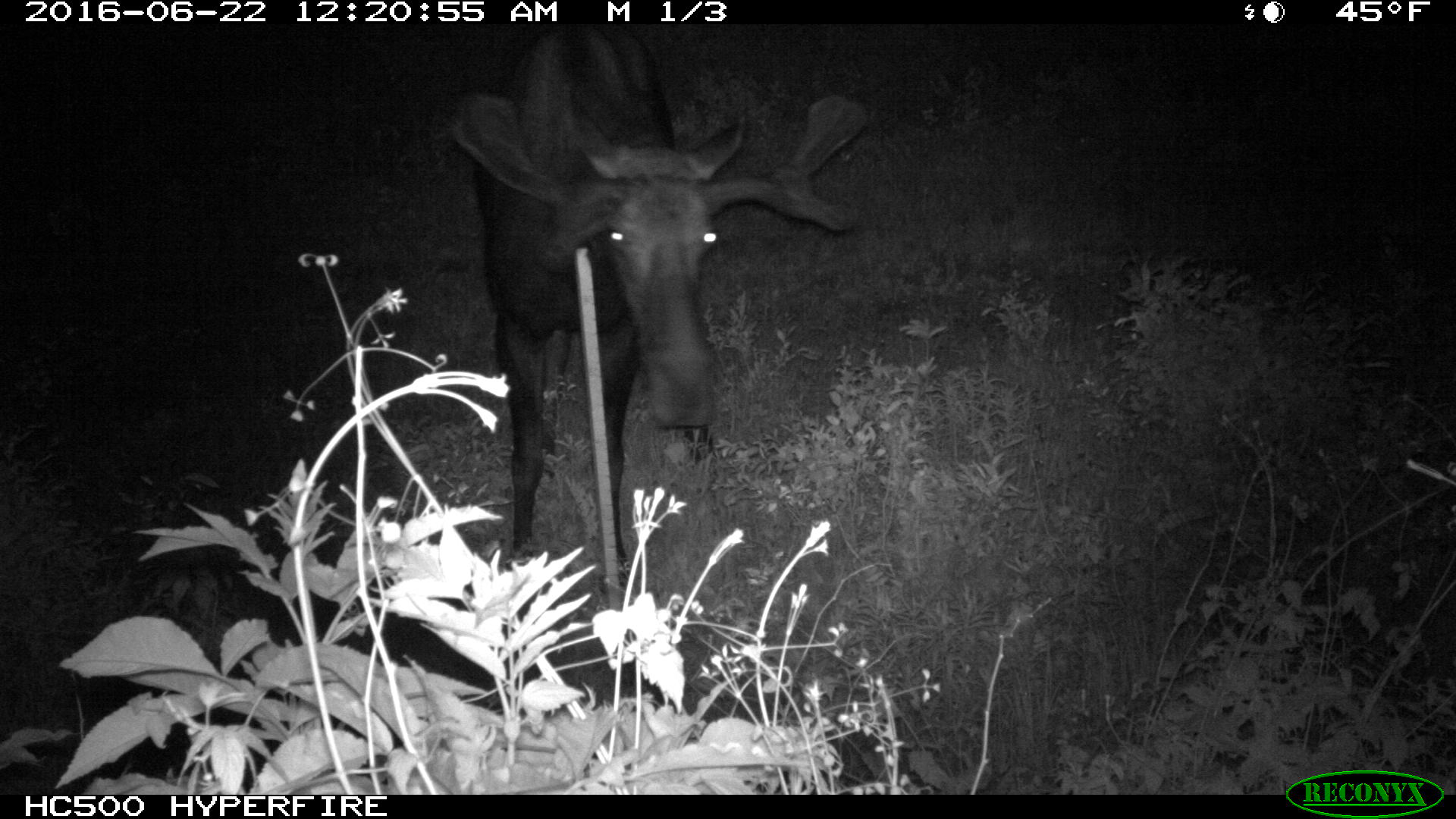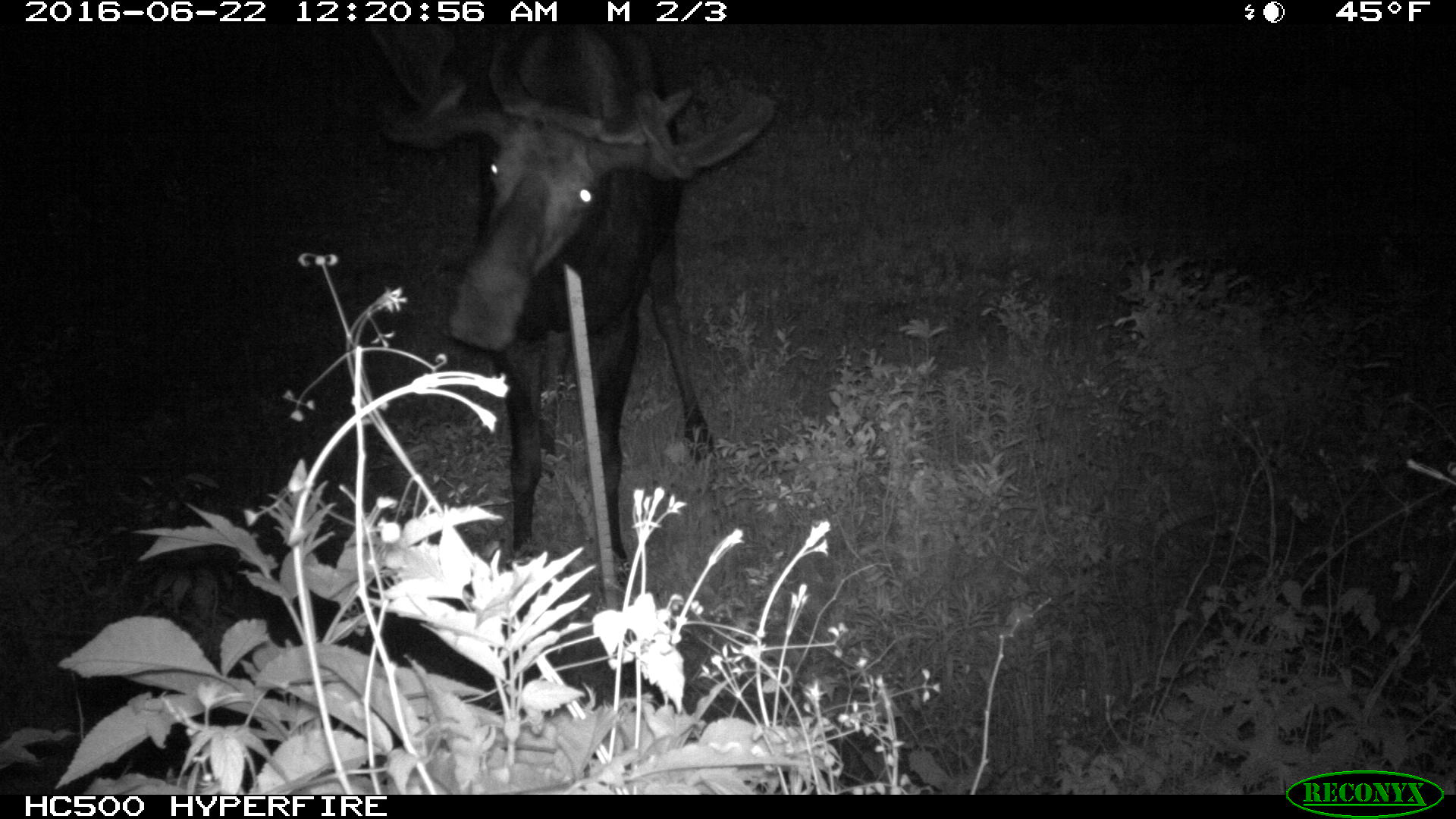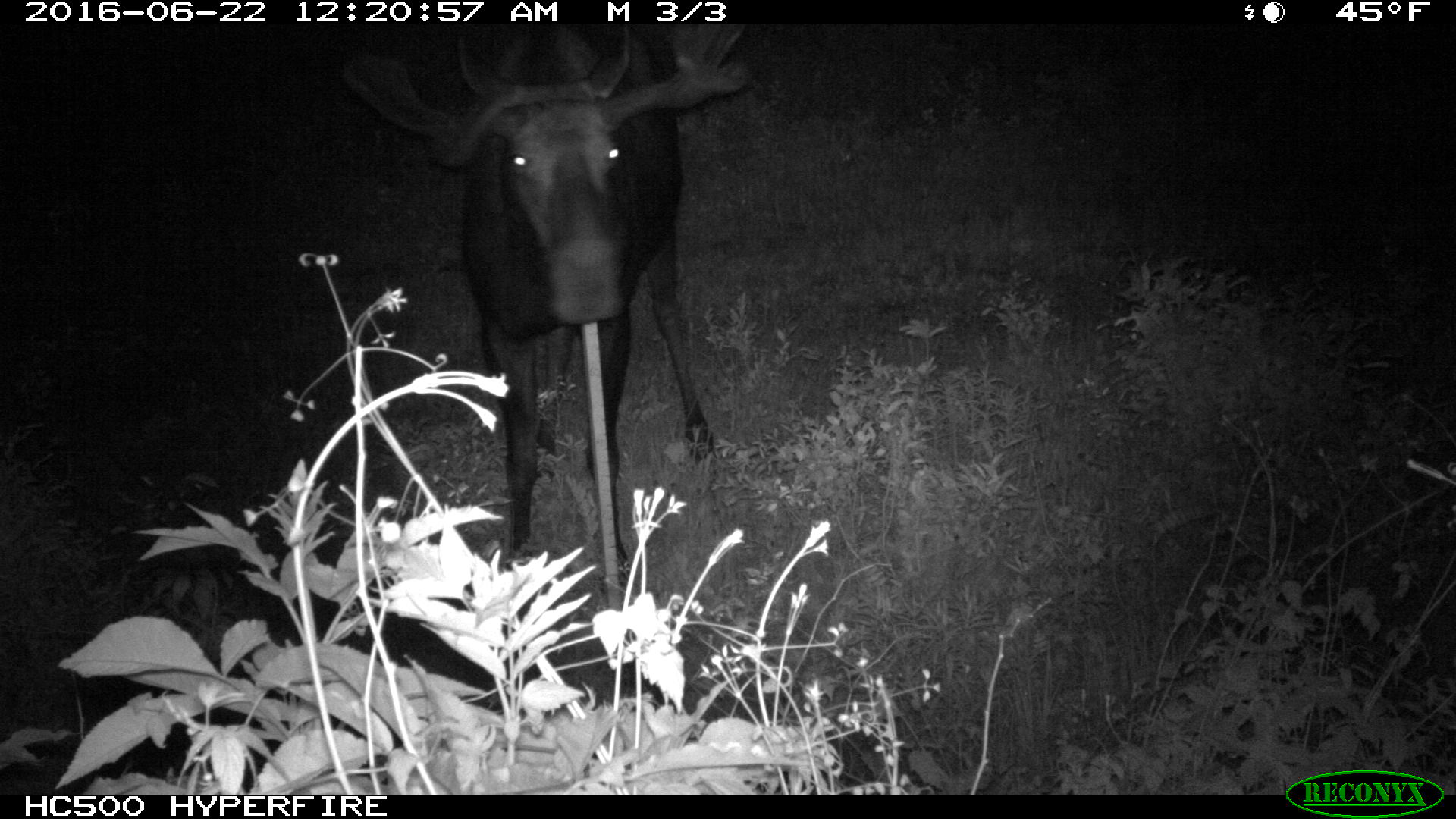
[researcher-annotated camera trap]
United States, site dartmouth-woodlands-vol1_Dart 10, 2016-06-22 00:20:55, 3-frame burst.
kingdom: Animalia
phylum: Chordata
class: Mammalia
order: Artiodactyla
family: Cervidae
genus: Alces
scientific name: Alces alces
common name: moose